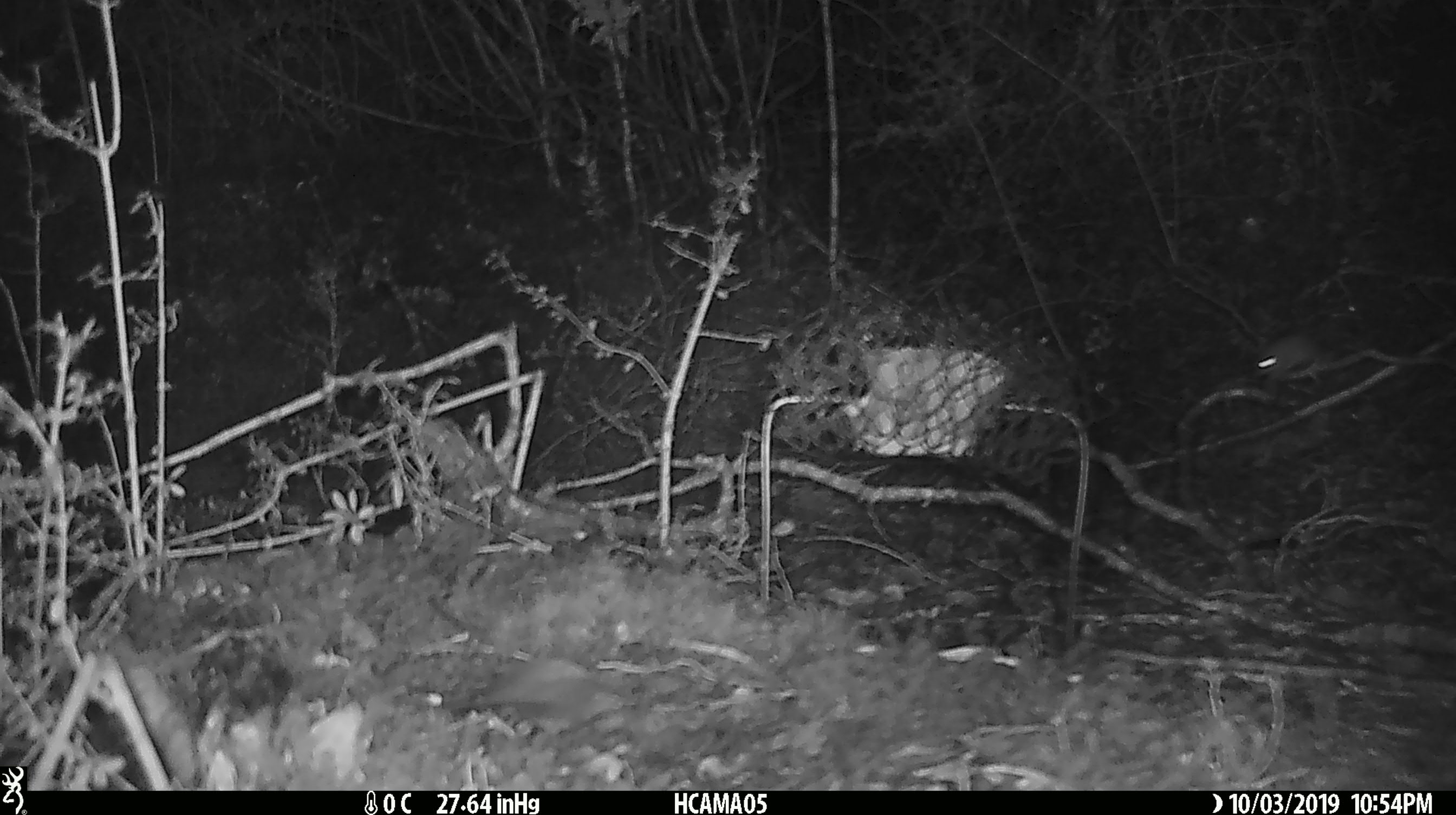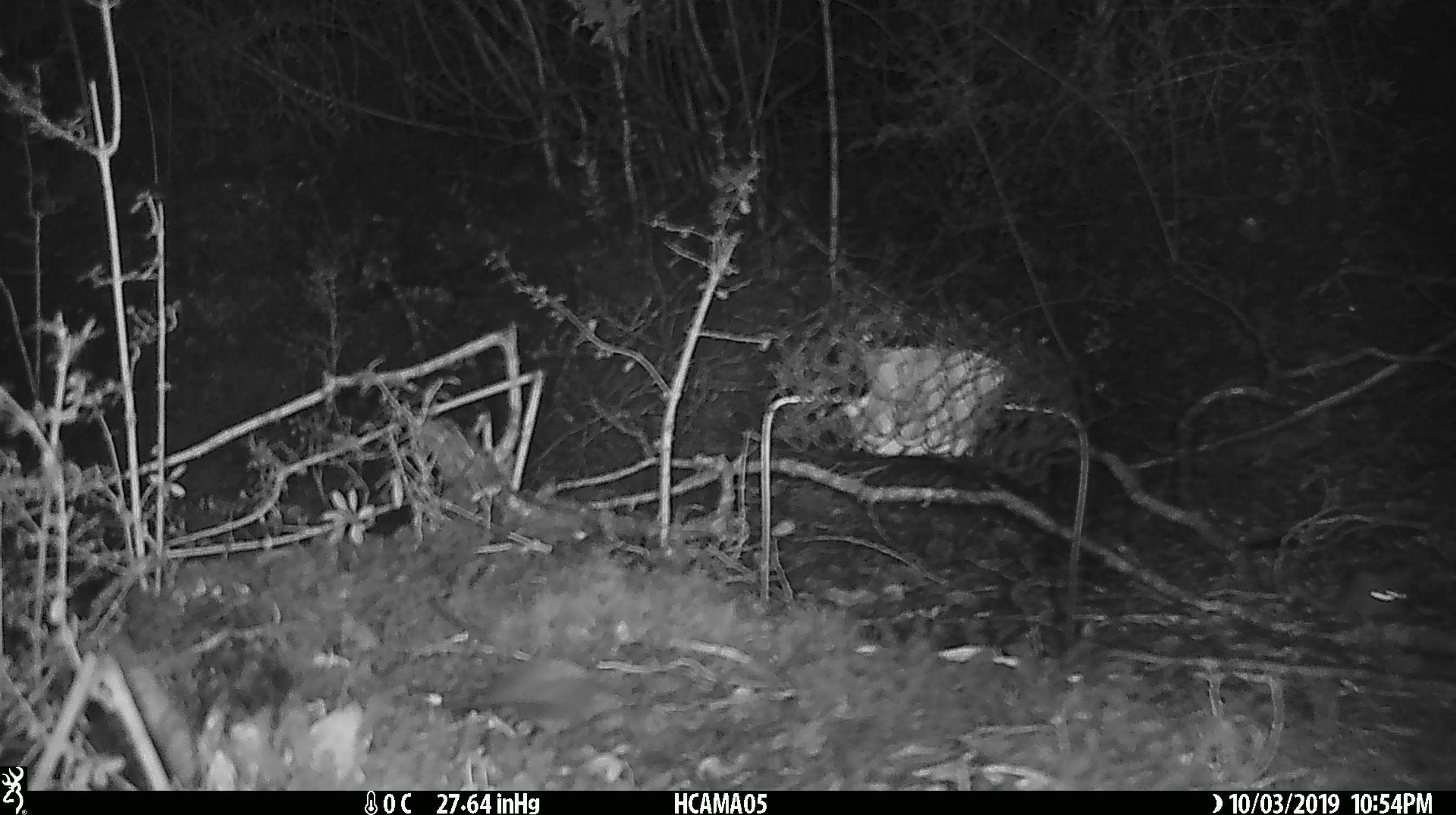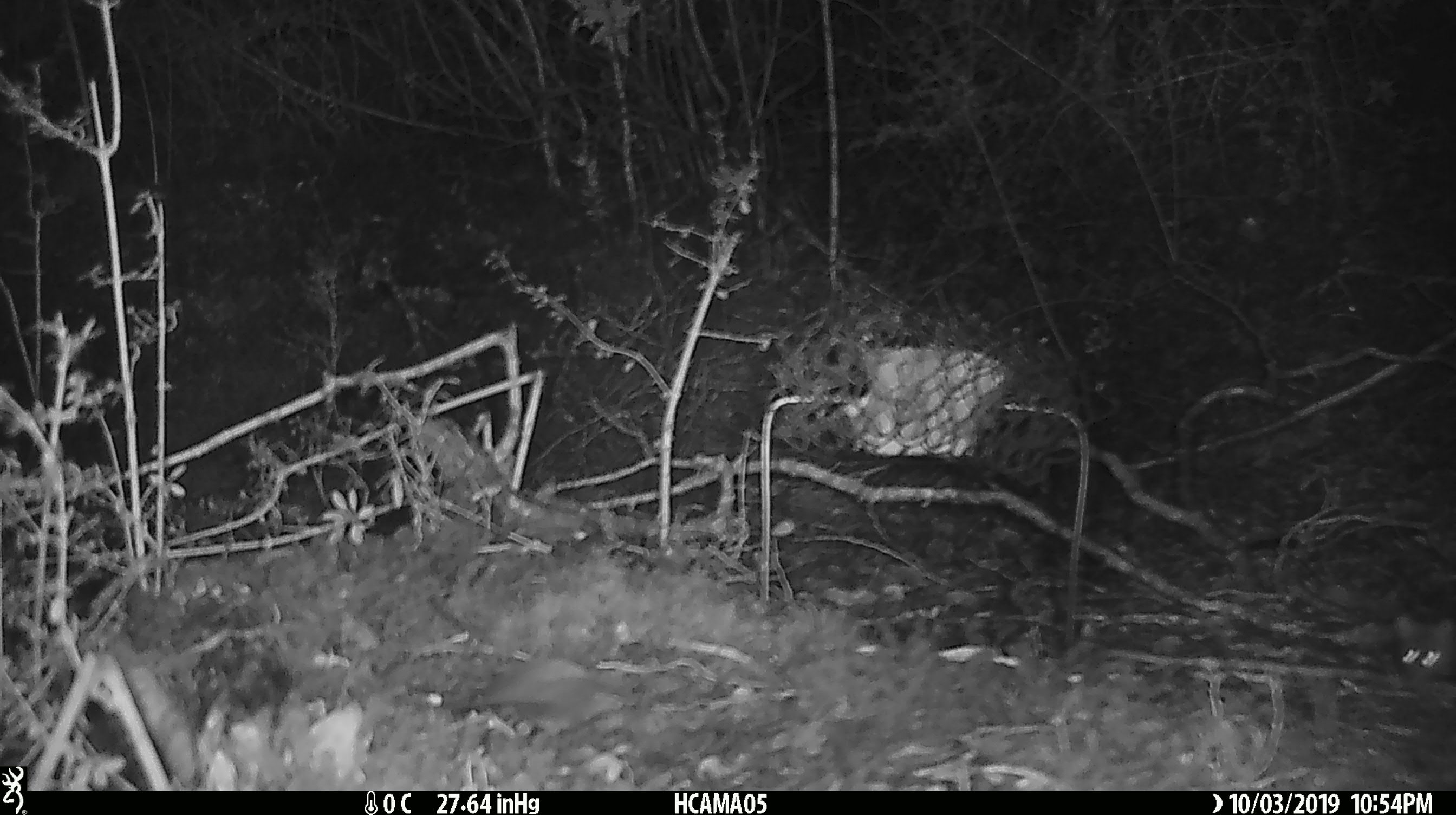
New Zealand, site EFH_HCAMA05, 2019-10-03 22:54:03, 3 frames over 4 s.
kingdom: Animalia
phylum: Chordata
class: Mammalia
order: Rodentia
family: Muridae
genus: Mus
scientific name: Mus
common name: mouse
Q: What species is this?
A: Mouse (Mus).